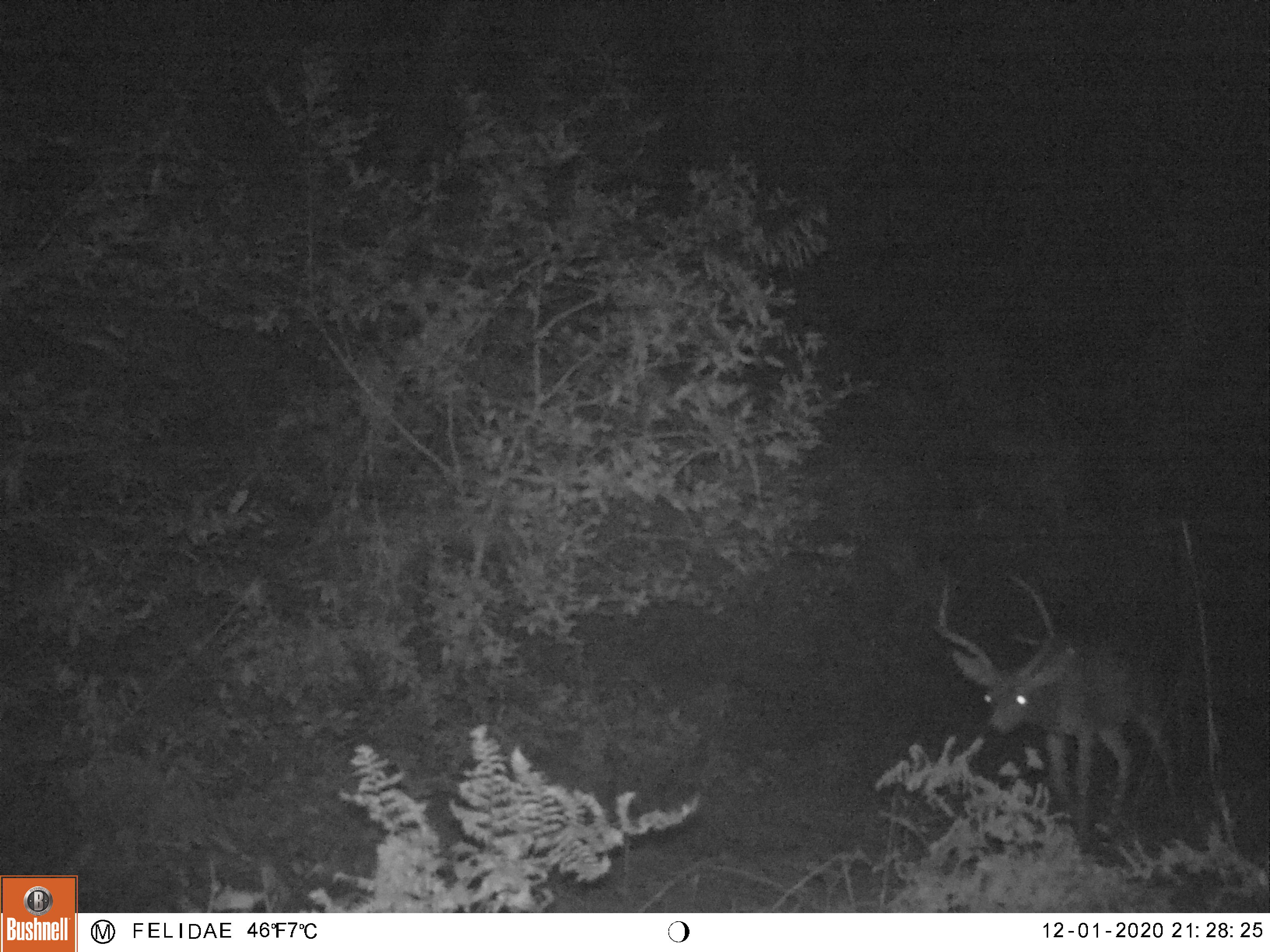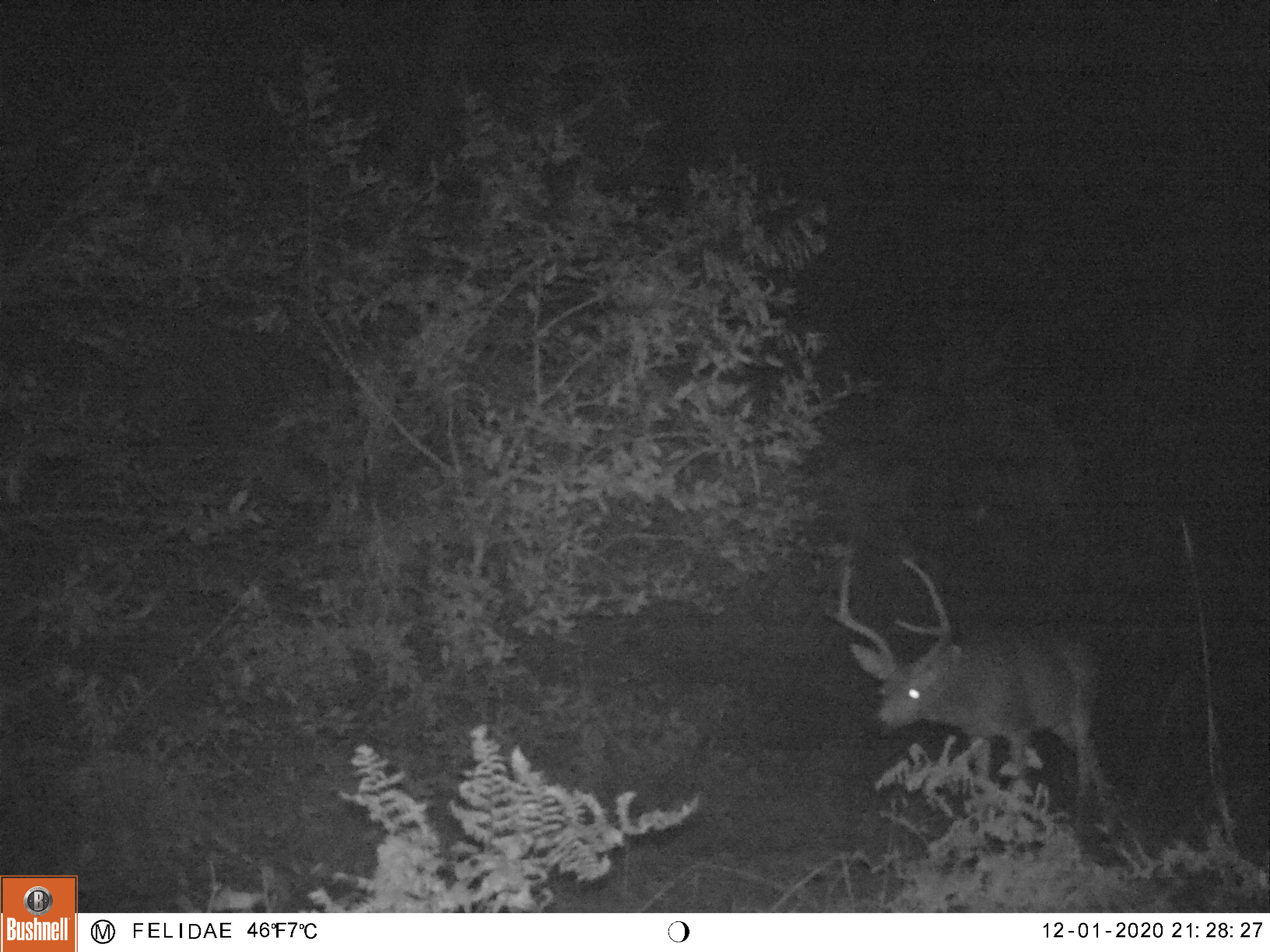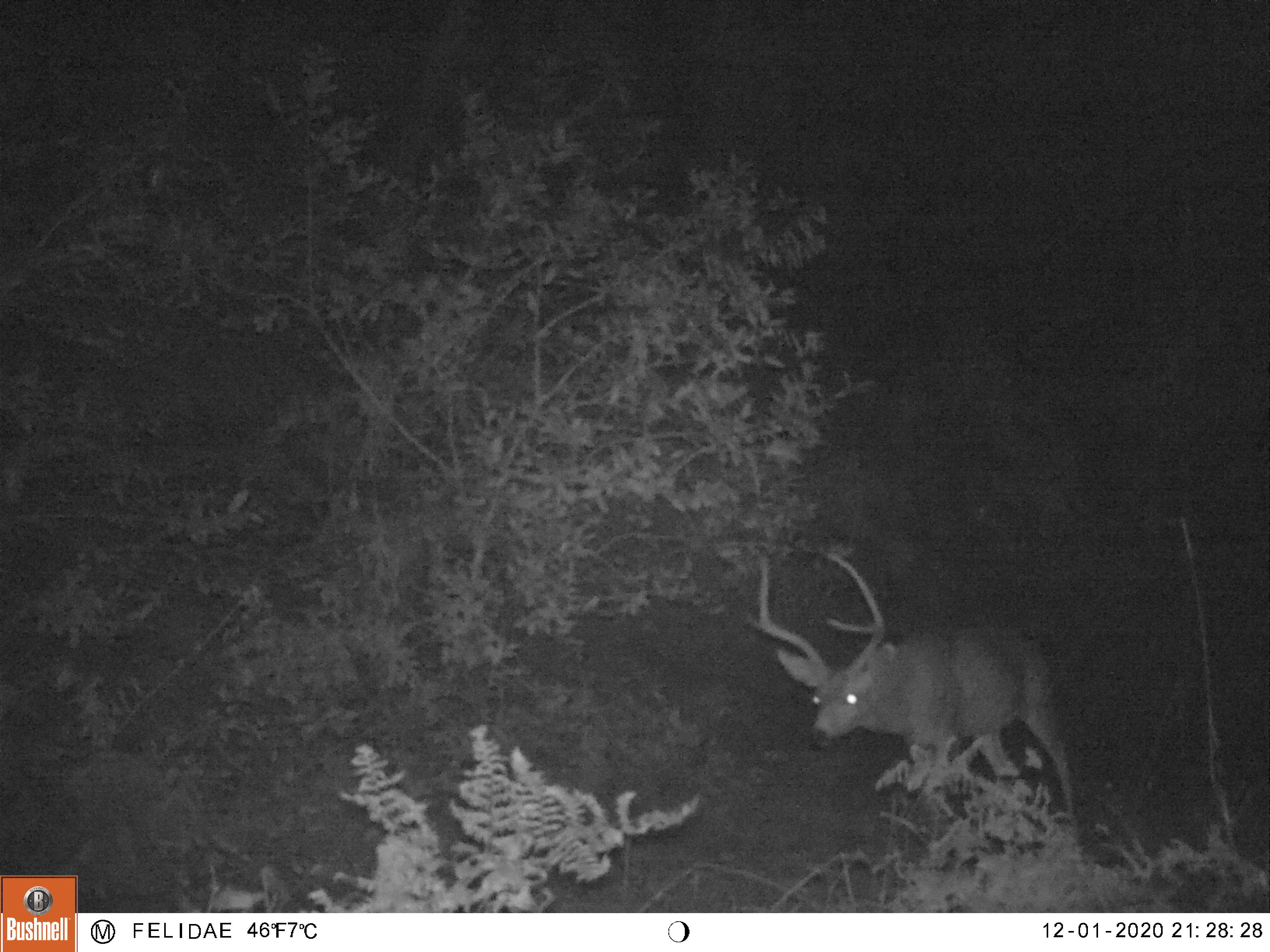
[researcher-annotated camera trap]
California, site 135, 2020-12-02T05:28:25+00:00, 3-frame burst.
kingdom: Animalia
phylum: Chordata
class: Mammalia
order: Artiodactyla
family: Cervidae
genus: Odocoileus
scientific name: Odocoileus hemionus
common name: mule deer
Mule deer (Odocoileus hemionus).